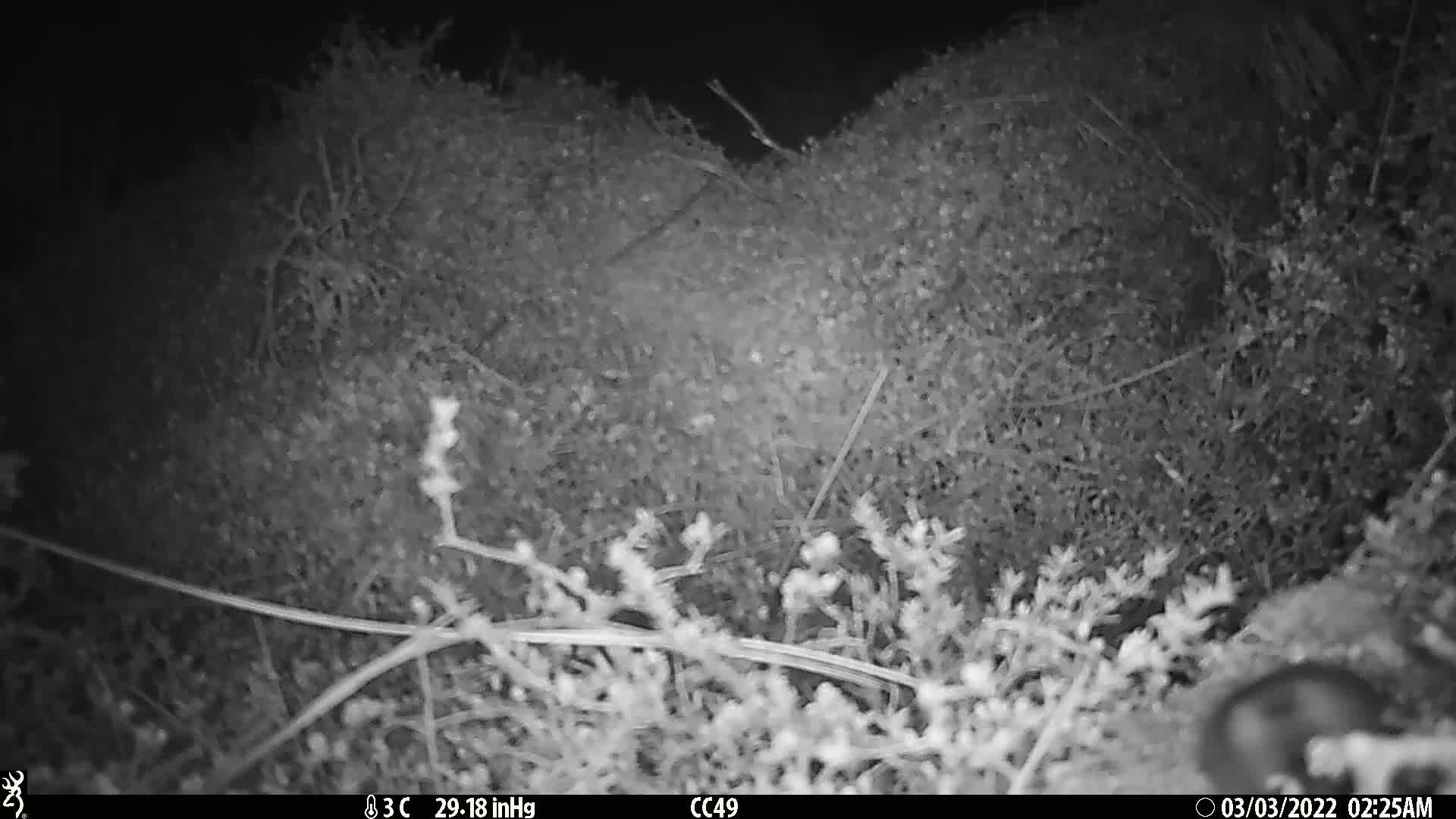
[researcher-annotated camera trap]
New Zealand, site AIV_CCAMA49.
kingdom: Animalia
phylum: Chordata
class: Mammalia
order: Rodentia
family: Muridae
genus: Mus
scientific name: Mus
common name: mouse